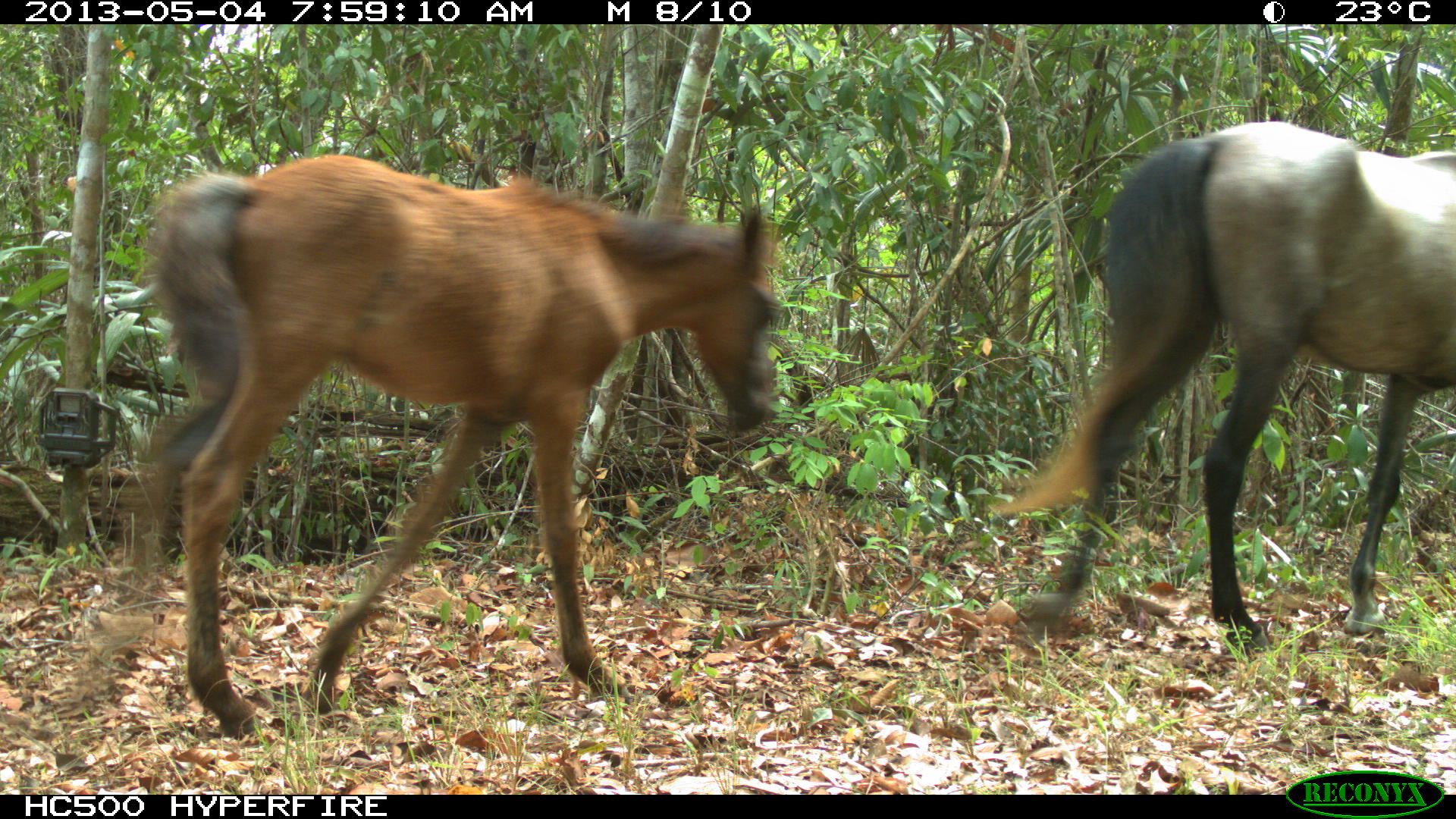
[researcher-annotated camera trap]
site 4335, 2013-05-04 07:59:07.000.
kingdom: Animalia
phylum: Chordata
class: Mammalia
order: Perissodactyla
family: Equidae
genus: Equus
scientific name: Equus ferus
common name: wild horse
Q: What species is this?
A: Equus ferus (wild horse).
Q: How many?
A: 4.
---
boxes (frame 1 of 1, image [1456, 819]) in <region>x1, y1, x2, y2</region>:
equus ferus: <region>129, 150, 784, 743</region>; <region>986, 119, 1456, 652</region>